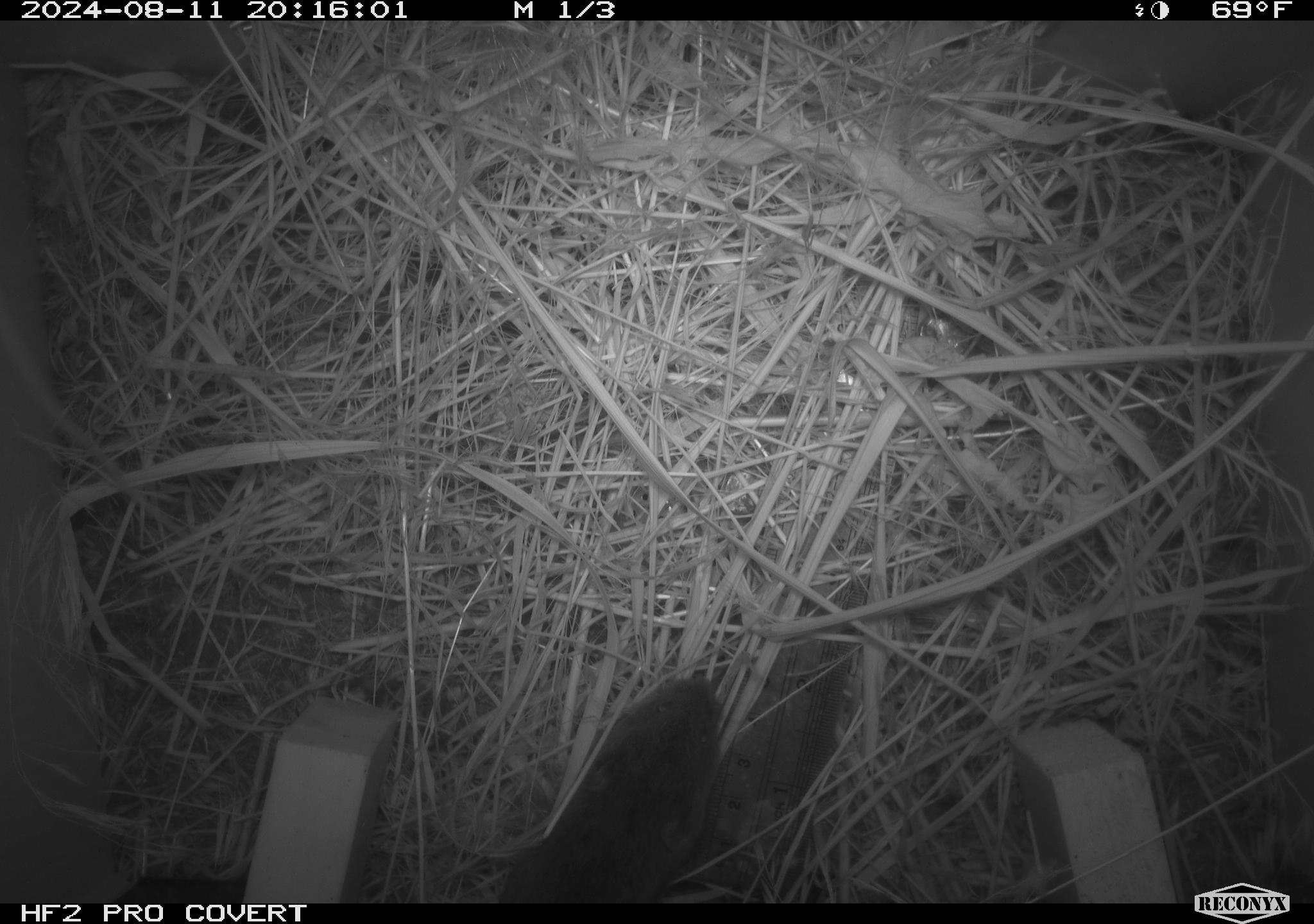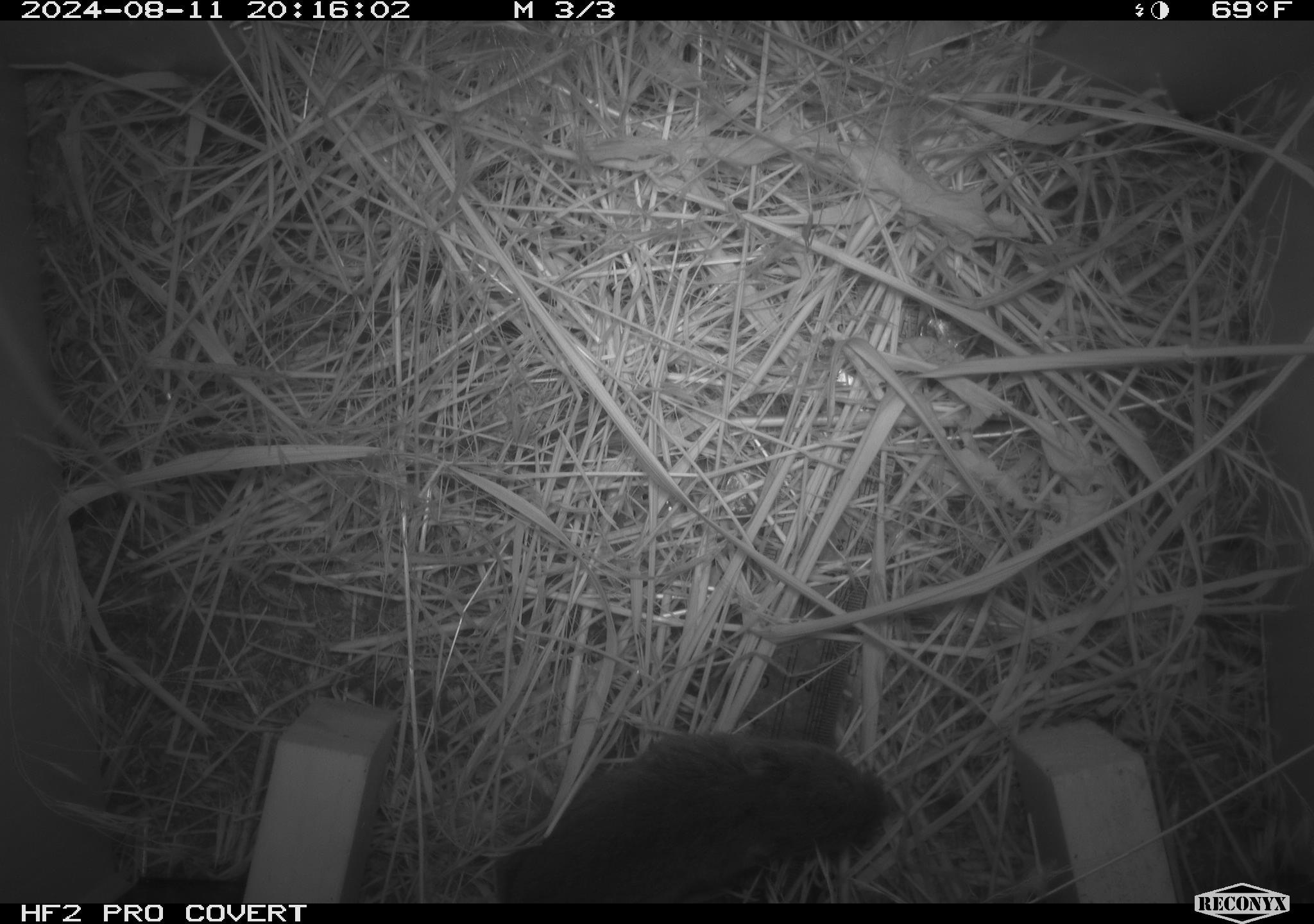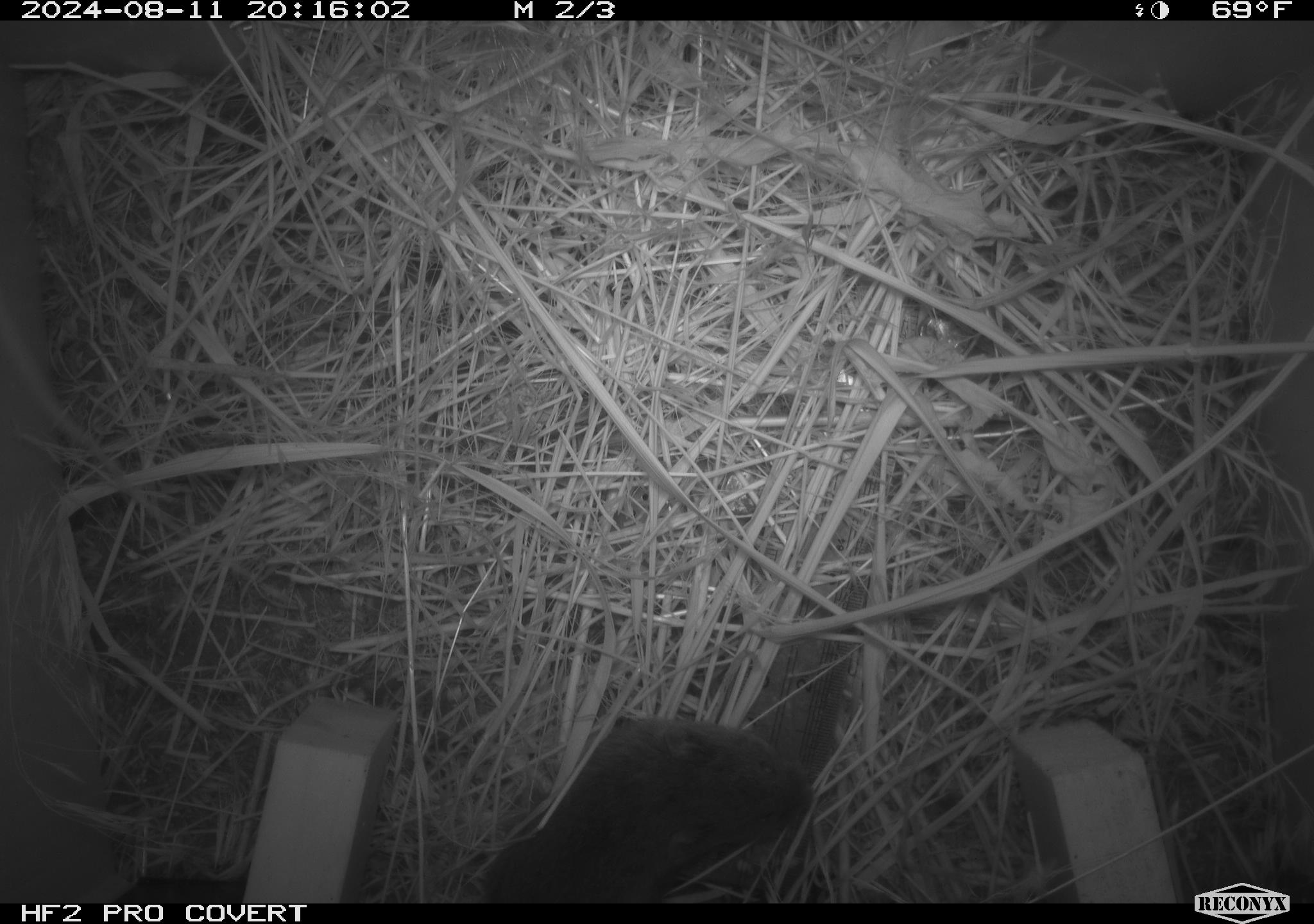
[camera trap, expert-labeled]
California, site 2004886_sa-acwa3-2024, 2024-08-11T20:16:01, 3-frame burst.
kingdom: Animalia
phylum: Chordata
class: Mammalia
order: Rodentia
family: Cricetidae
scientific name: Arvicolinae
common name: voles, lemmings, and muskrats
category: arvicolinae subfamily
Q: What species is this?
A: Arvicolinae subfamily (voles, lemmings, and muskrats) (Arvicolinae).